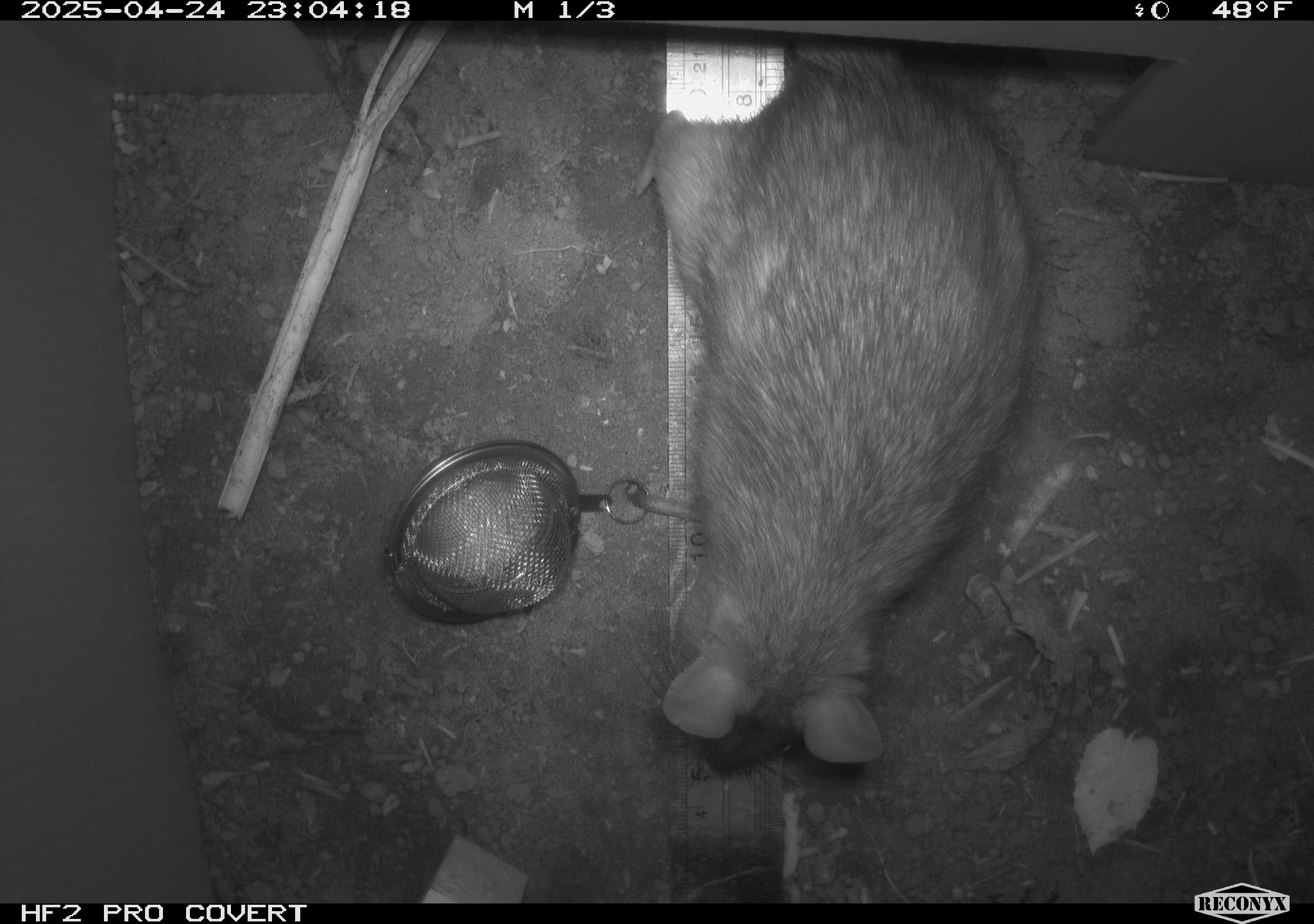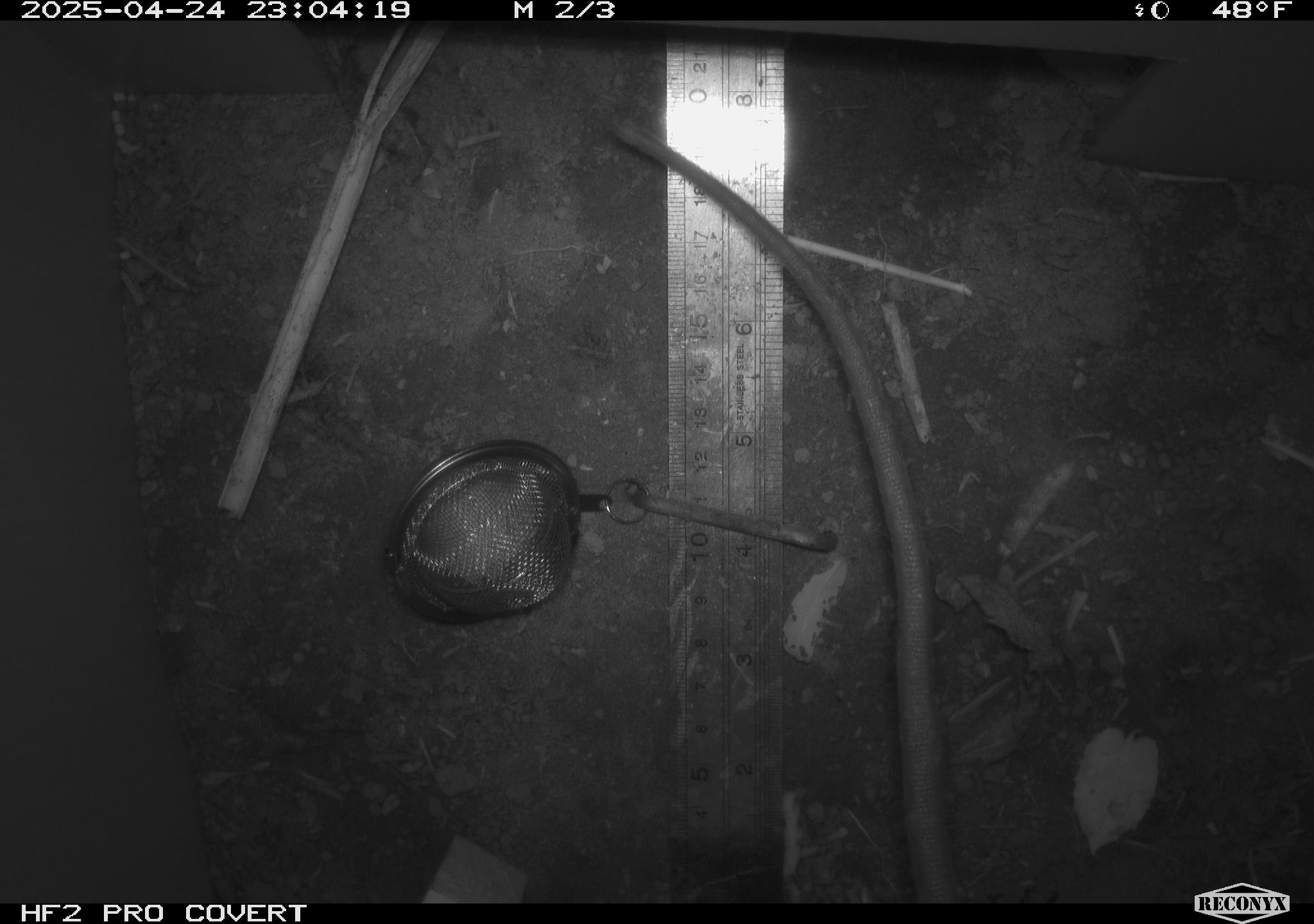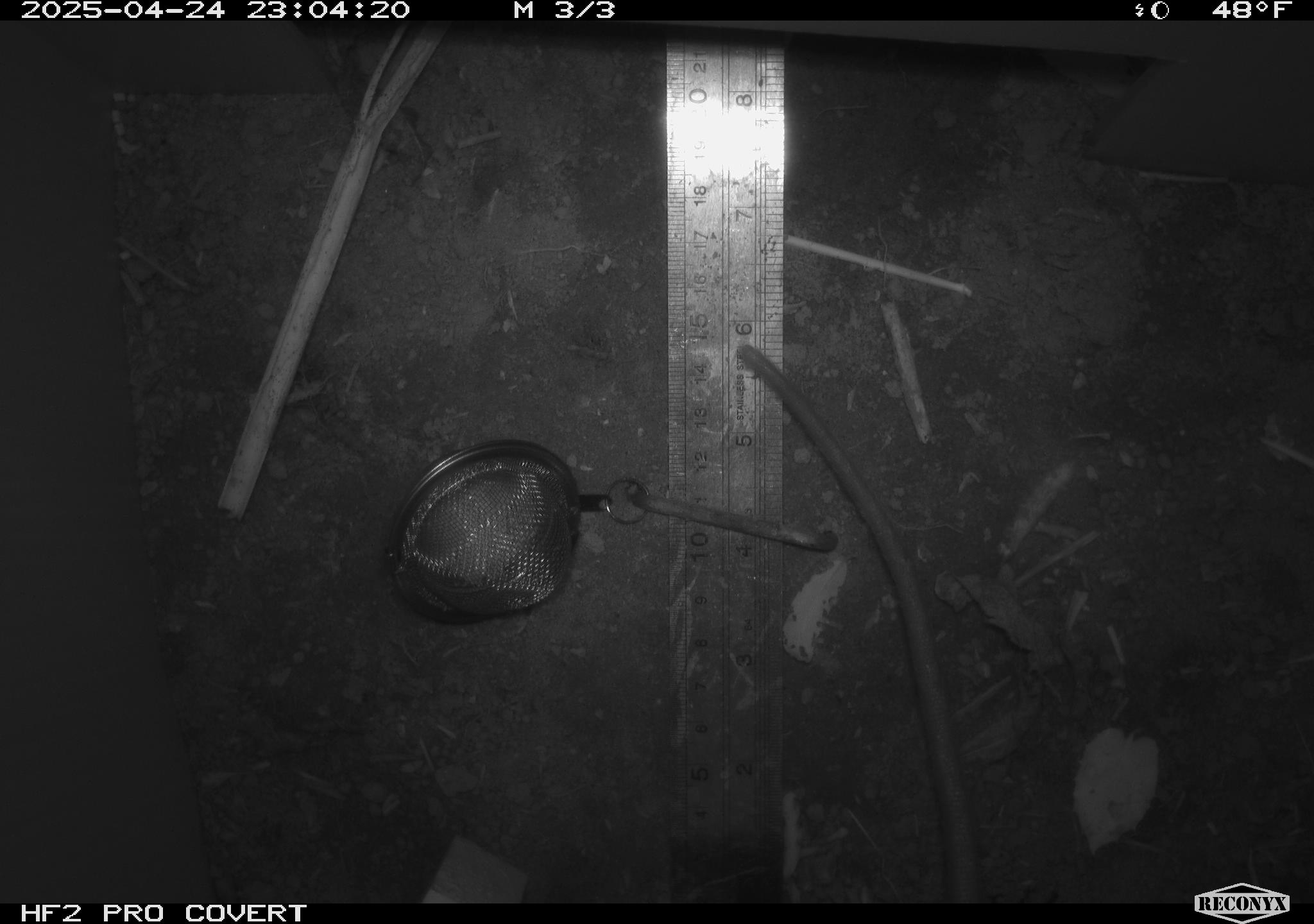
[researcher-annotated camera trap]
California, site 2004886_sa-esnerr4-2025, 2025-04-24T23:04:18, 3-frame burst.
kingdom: Animalia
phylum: Chordata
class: Mammalia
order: Rodentia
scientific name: Rodentia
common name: rodent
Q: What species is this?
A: Rodent (Rodentia).